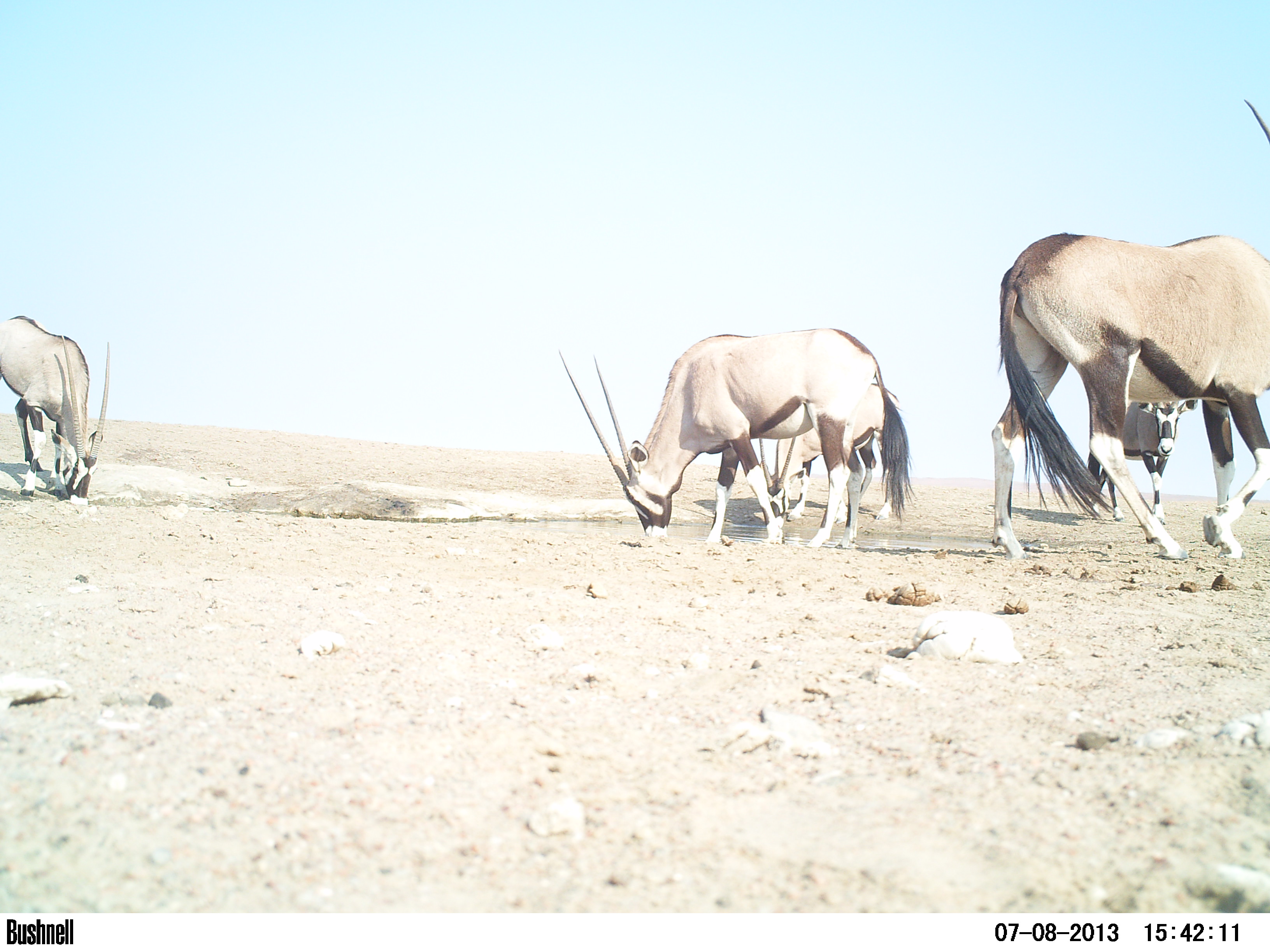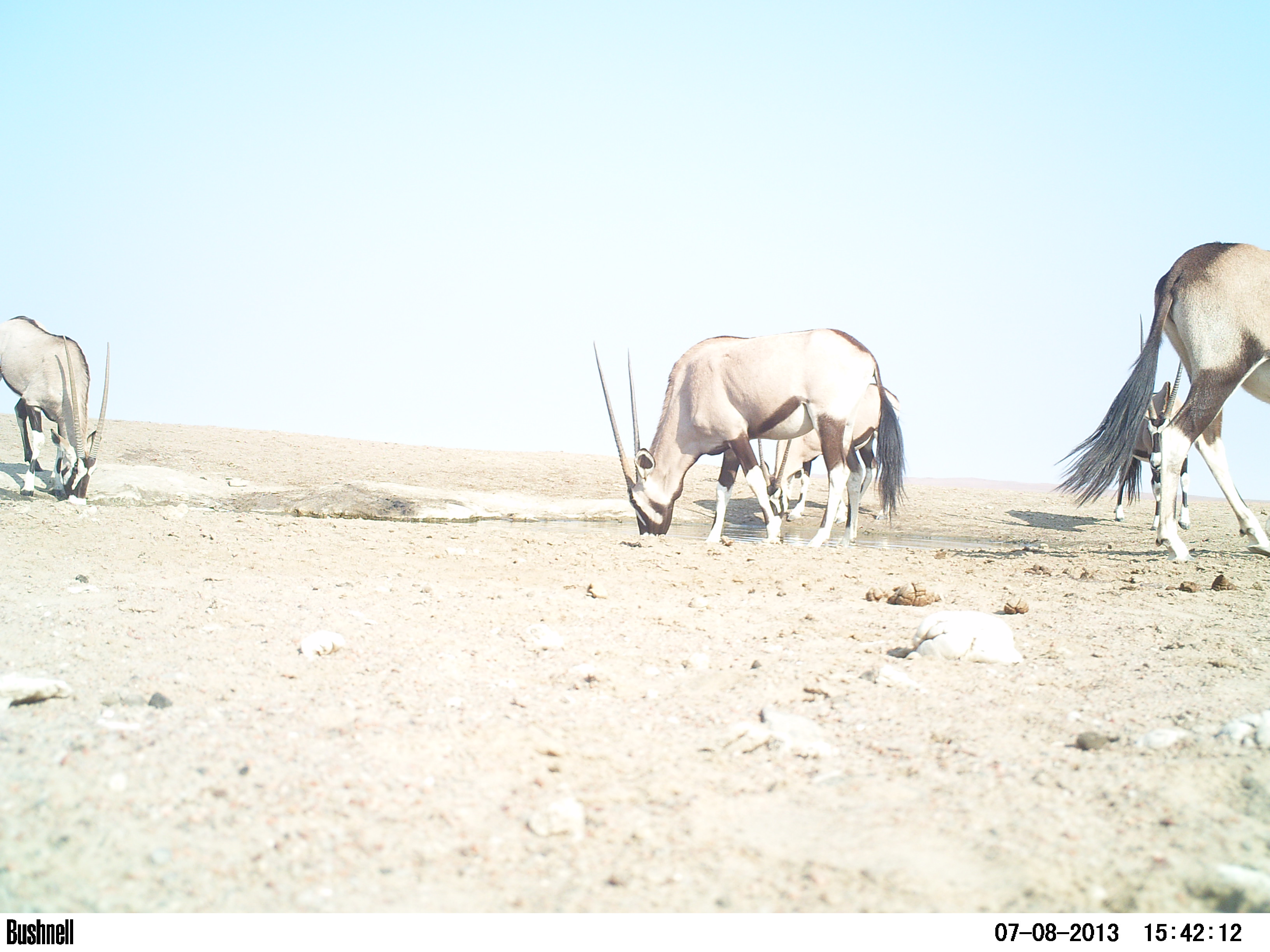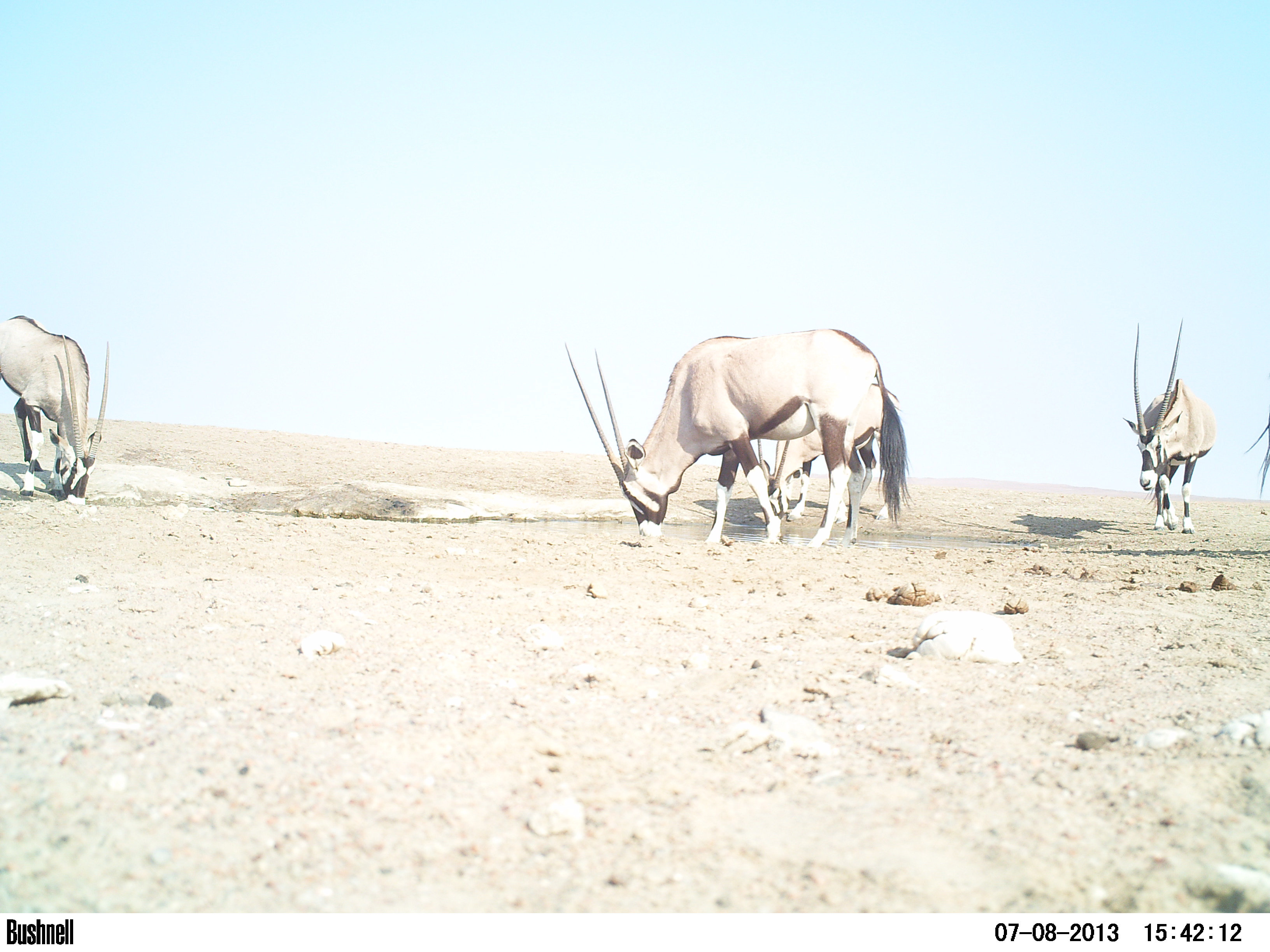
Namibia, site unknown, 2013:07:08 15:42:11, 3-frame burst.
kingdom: Animalia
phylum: Chordata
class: Mammalia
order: Artiodactyla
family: Bovidae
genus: Oryx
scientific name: Oryx gazella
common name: gemsbok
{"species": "Oryx gazella (gemsbok)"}